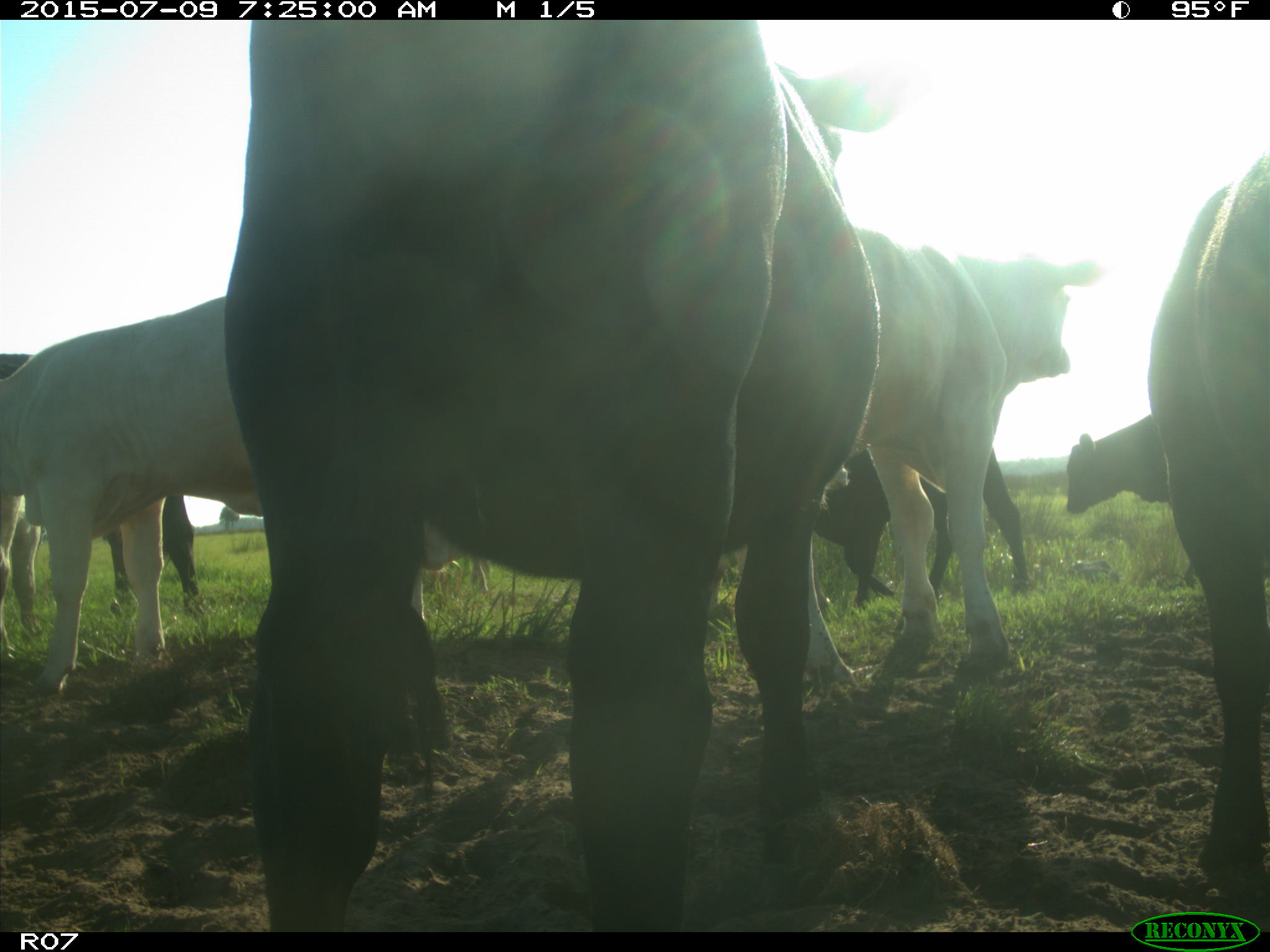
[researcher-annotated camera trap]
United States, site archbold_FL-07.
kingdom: Animalia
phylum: Chordata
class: Mammalia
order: Artiodactyla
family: Bovidae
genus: Bos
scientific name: Bos taurus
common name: domestic cow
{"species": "Bos taurus (domestic cow)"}